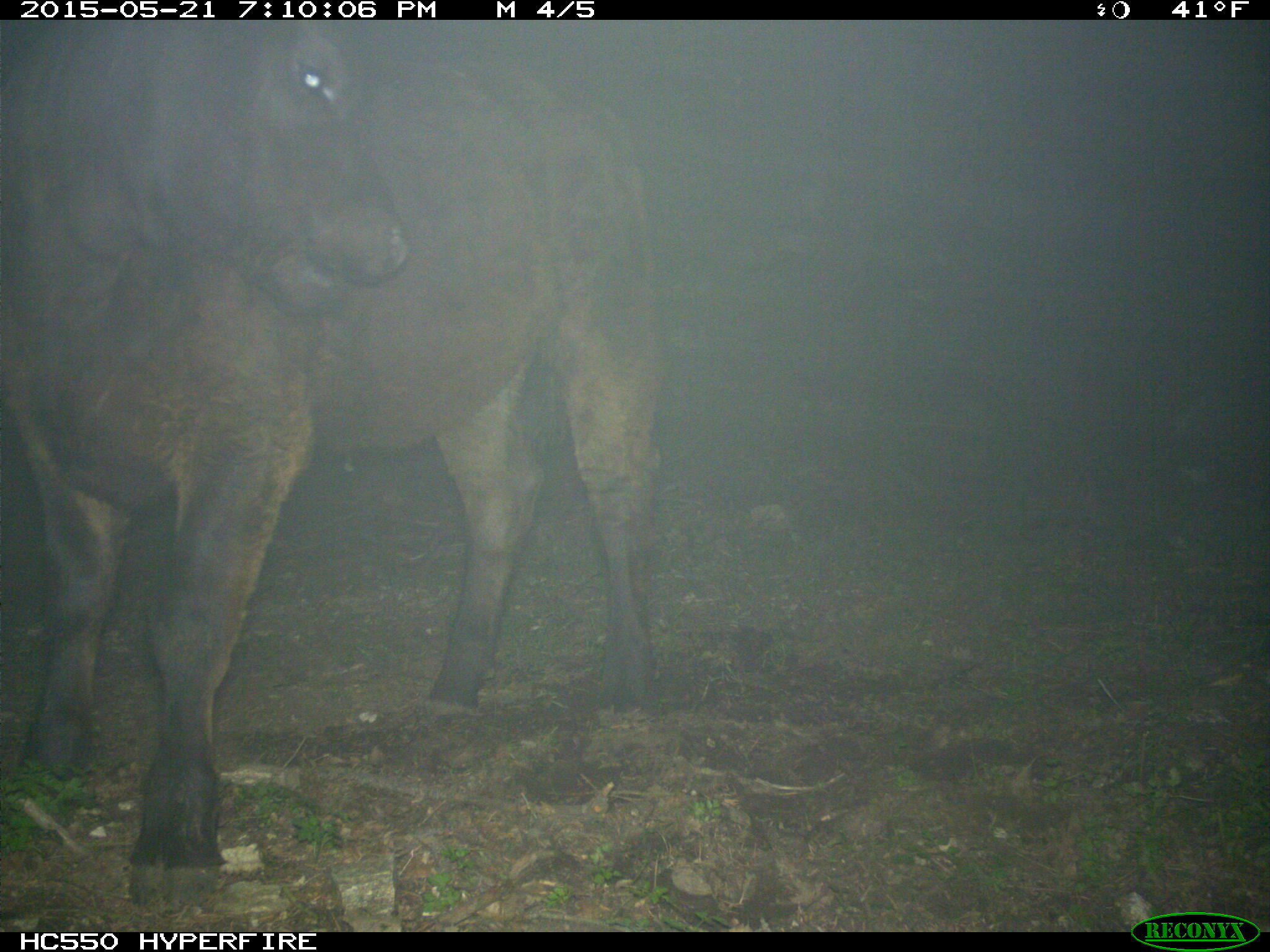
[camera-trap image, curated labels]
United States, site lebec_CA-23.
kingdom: Animalia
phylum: Chordata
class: Mammalia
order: Artiodactyla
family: Bovidae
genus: Bos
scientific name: Bos taurus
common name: domestic cow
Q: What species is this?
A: Bos taurus (domestic cow).